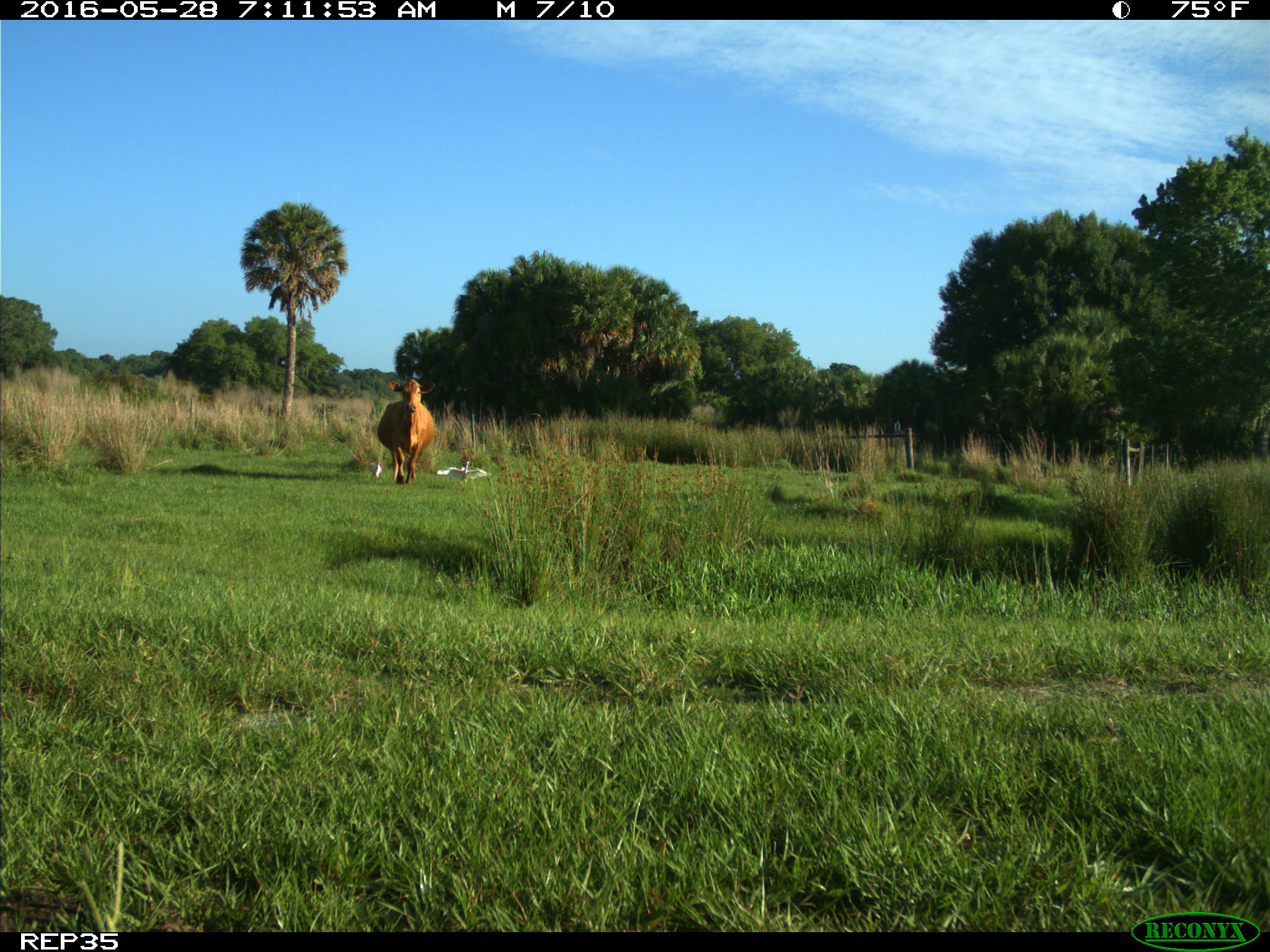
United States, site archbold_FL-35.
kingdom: Animalia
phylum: Chordata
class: Mammalia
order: Artiodactyla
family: Bovidae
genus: Bos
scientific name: Bos taurus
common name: domestic cow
Bos taurus (domestic cow).